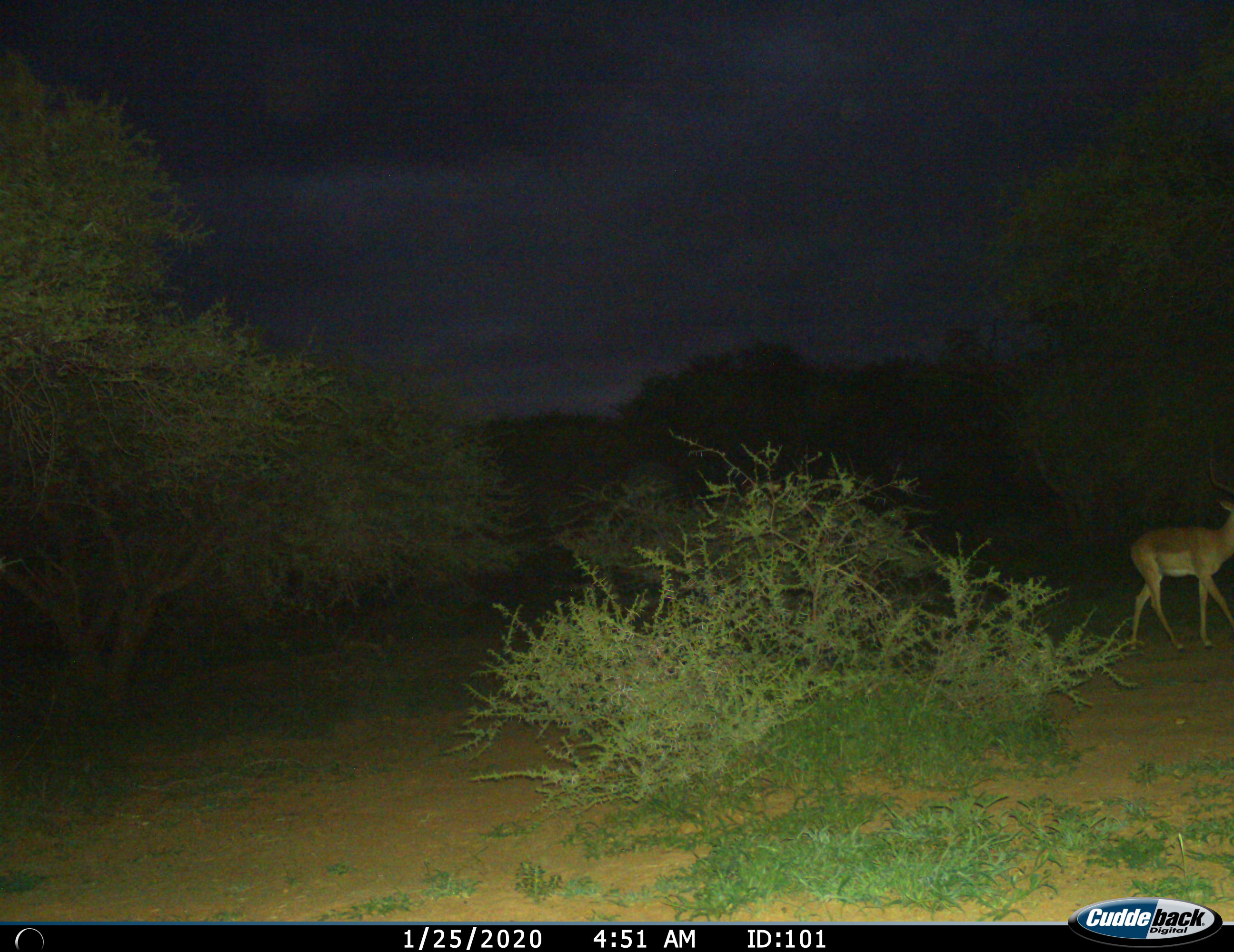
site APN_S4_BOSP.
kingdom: Animalia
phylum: Chordata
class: Mammalia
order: Artiodactyla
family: Bovidae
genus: Aepyceros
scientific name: Aepyceros melampus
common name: impala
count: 1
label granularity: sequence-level